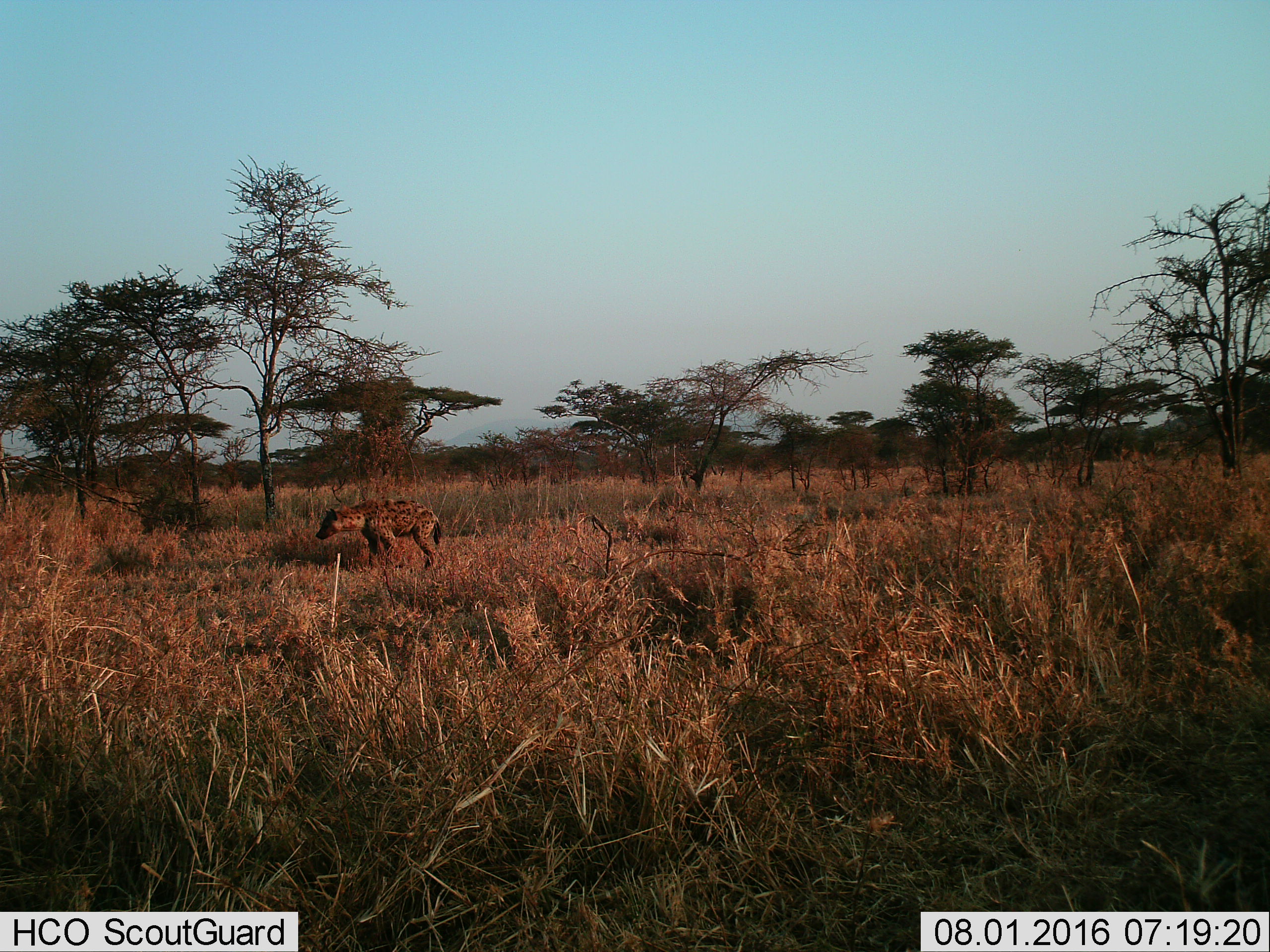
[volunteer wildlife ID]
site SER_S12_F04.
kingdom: Animalia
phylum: Chordata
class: Mammalia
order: Carnivora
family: Hyaenidae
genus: Crocuta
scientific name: Crocuta crocuta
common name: spotted hyena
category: hyenaspotted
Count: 1.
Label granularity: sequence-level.